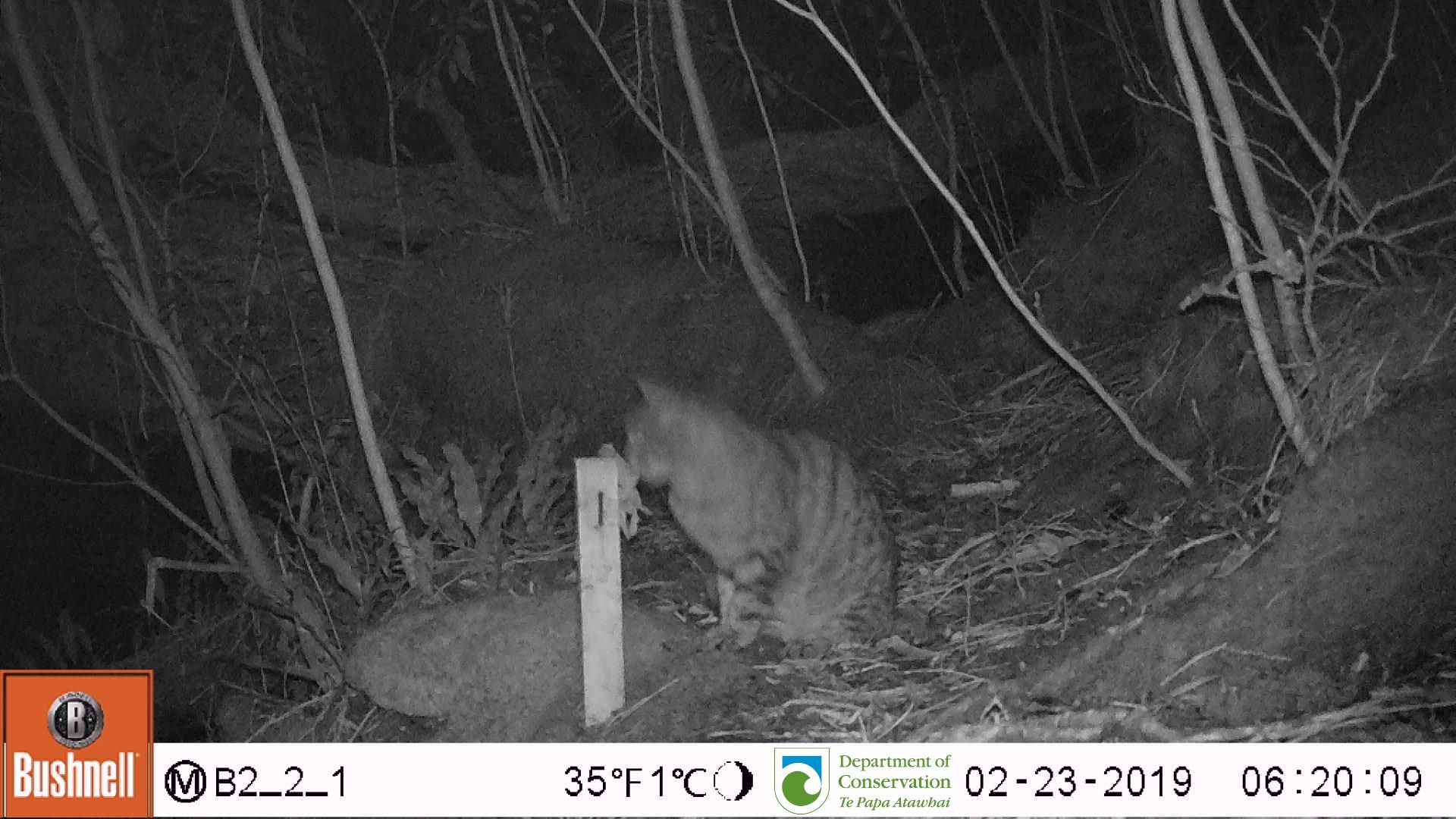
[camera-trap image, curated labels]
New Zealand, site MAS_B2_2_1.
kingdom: Animalia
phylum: Chordata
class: Mammalia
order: Carnivora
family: Felidae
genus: Felis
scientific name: Felis catus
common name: domestic cat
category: cat